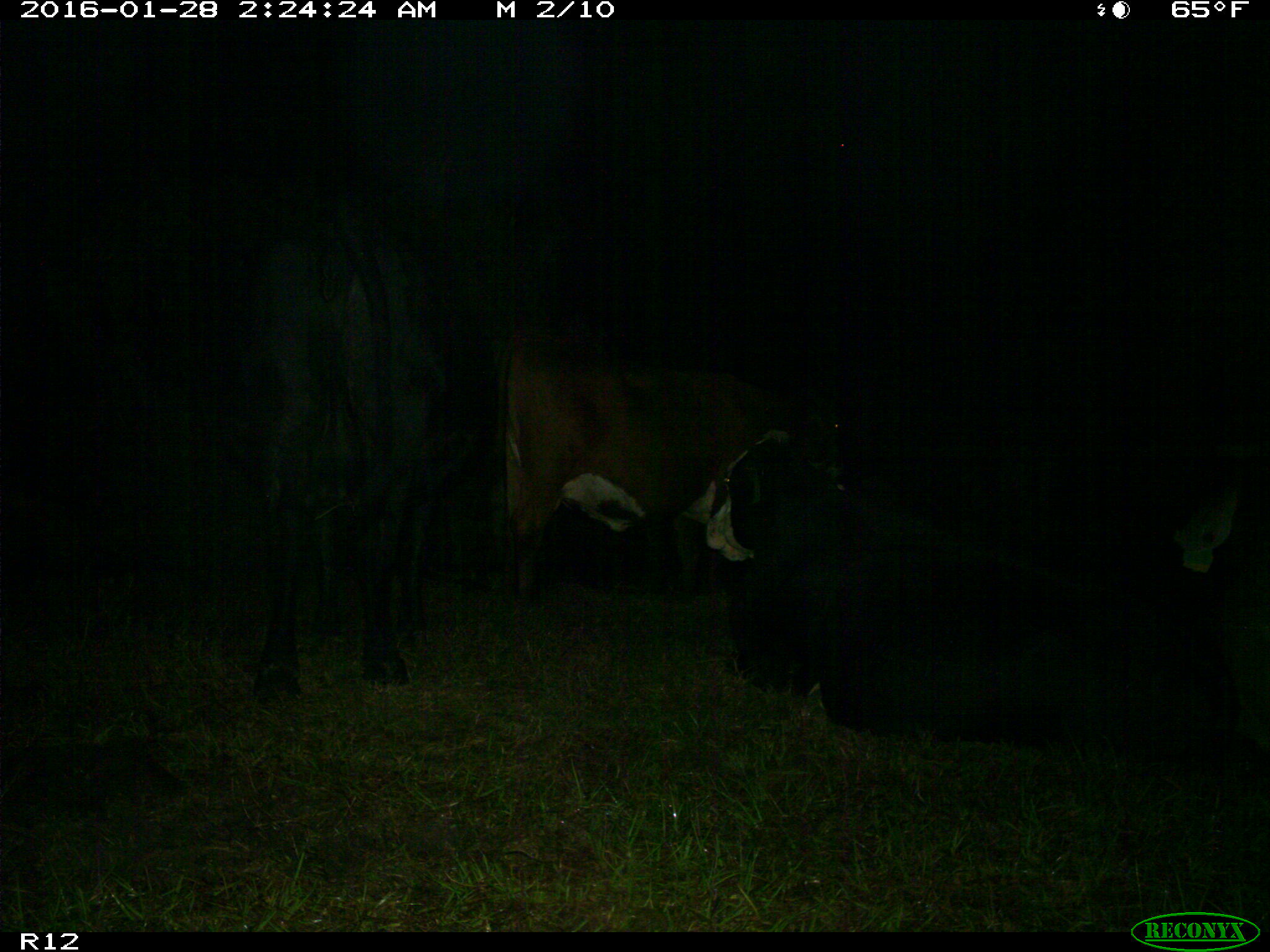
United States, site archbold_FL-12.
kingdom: Animalia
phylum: Chordata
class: Mammalia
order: Artiodactyla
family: Bovidae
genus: Bos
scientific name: Bos taurus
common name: domestic cow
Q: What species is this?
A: Bos taurus (domestic cow).